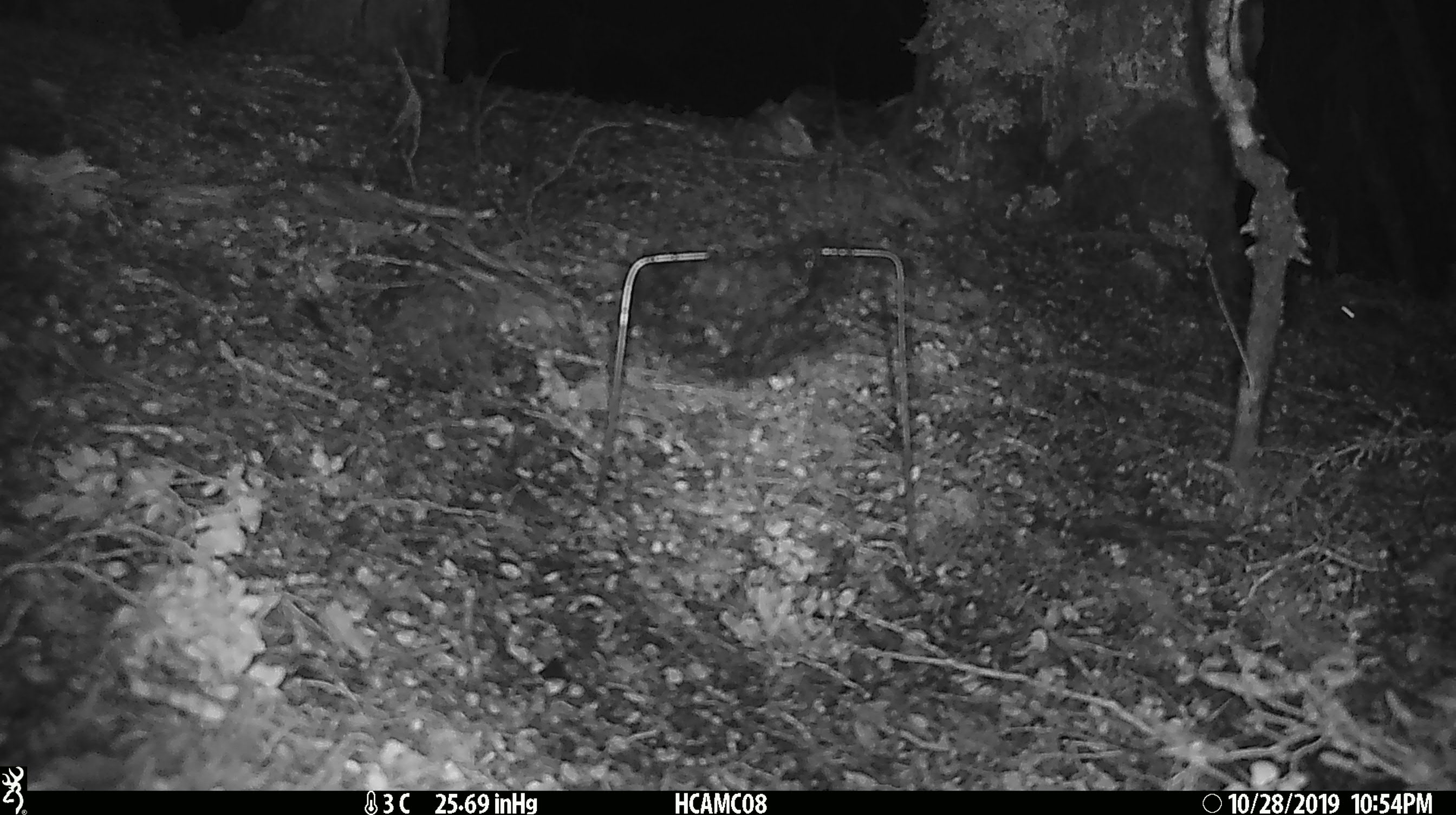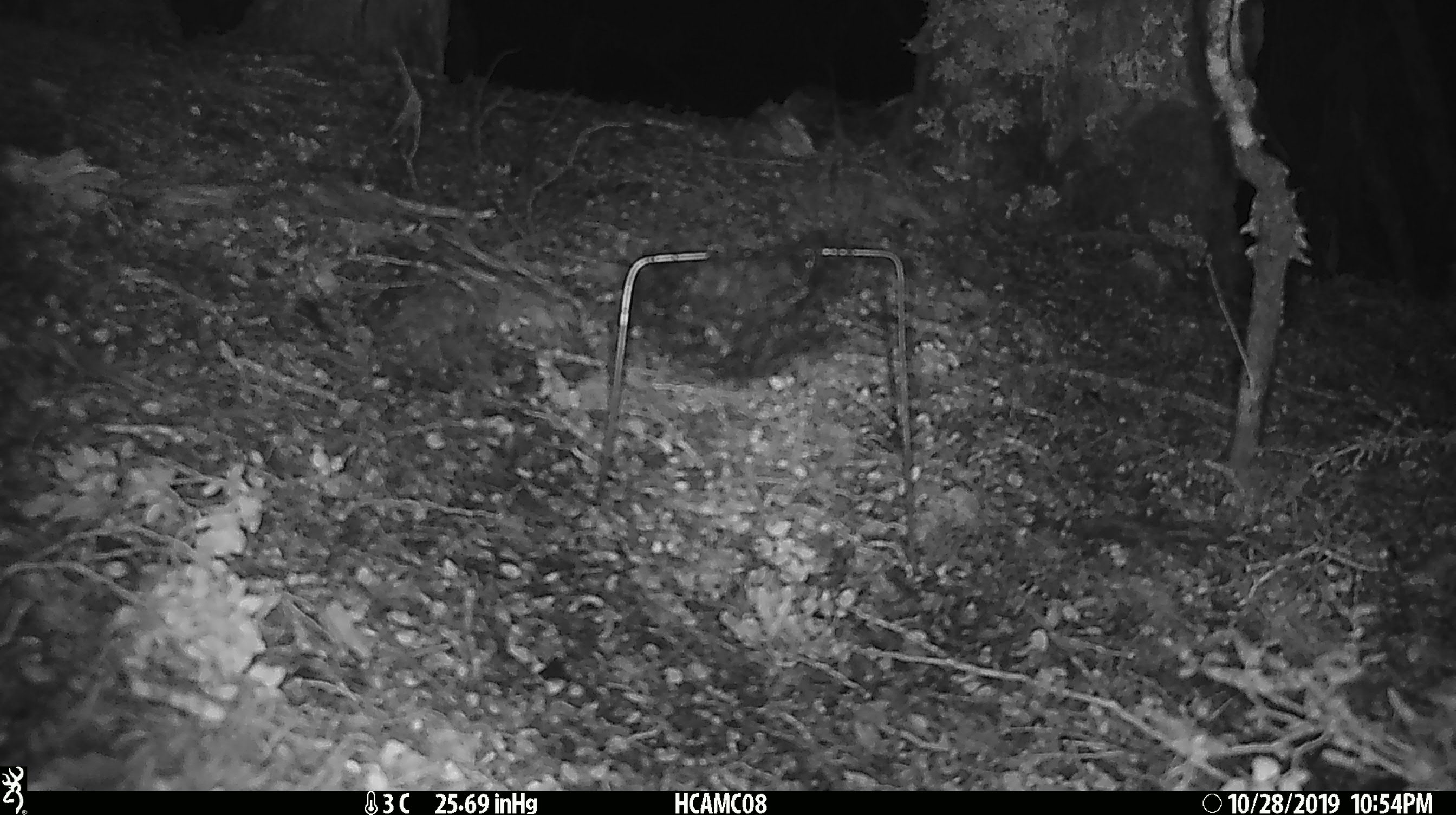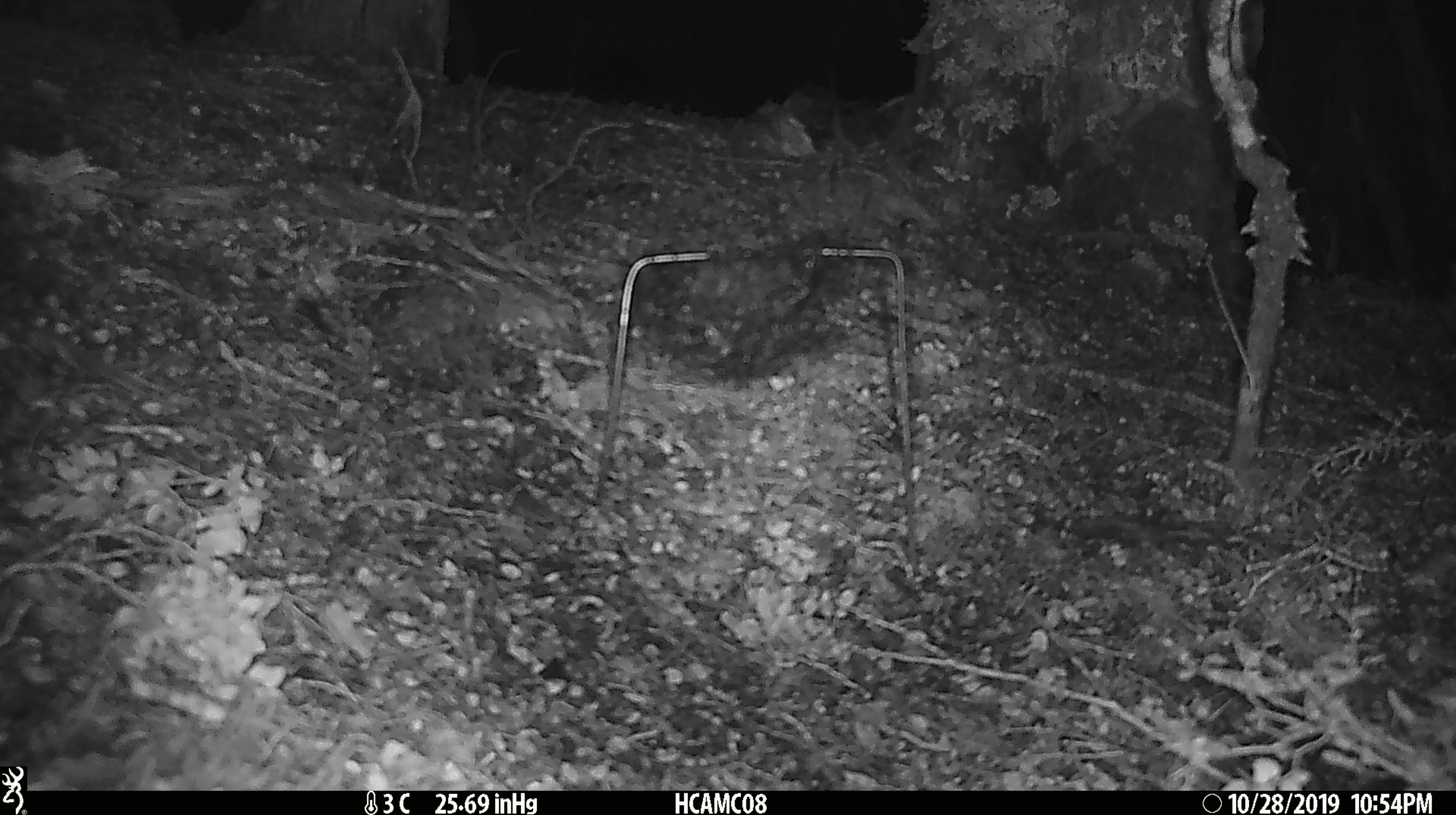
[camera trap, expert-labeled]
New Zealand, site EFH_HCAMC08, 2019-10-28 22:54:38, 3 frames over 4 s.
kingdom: Animalia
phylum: Chordata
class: Mammalia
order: Rodentia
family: Muridae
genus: Mus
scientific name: Mus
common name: mouse